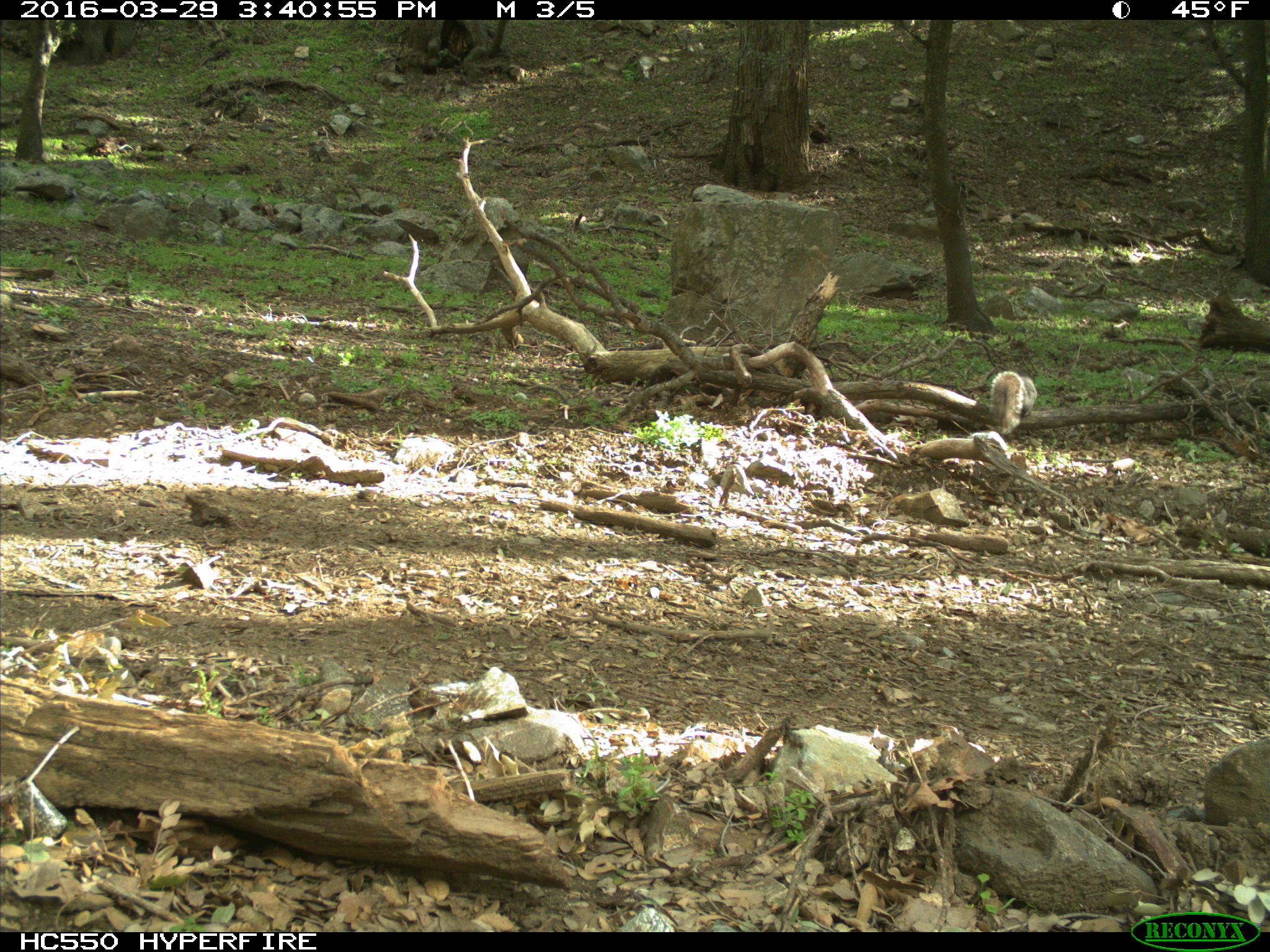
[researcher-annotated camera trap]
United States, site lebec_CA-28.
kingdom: Animalia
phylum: Chordata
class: Mammalia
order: Rodentia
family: Sciuridae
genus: Sciurus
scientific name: Sciurus carolinensis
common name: eastern gray squirrel